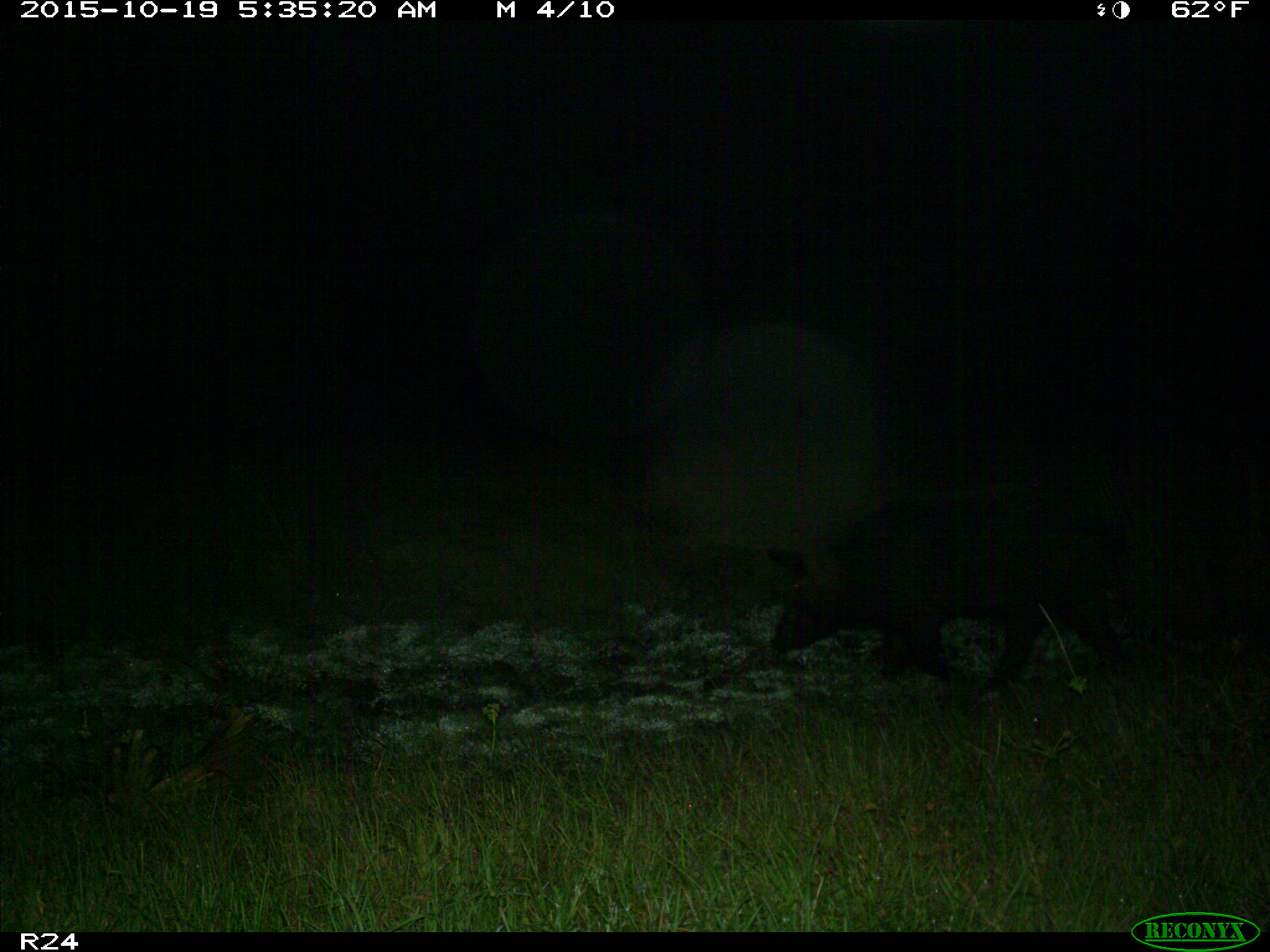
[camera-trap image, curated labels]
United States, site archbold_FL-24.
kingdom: Animalia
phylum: Chordata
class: Mammalia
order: Artiodactyla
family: Suidae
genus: Sus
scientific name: Sus scrofa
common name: wild boar